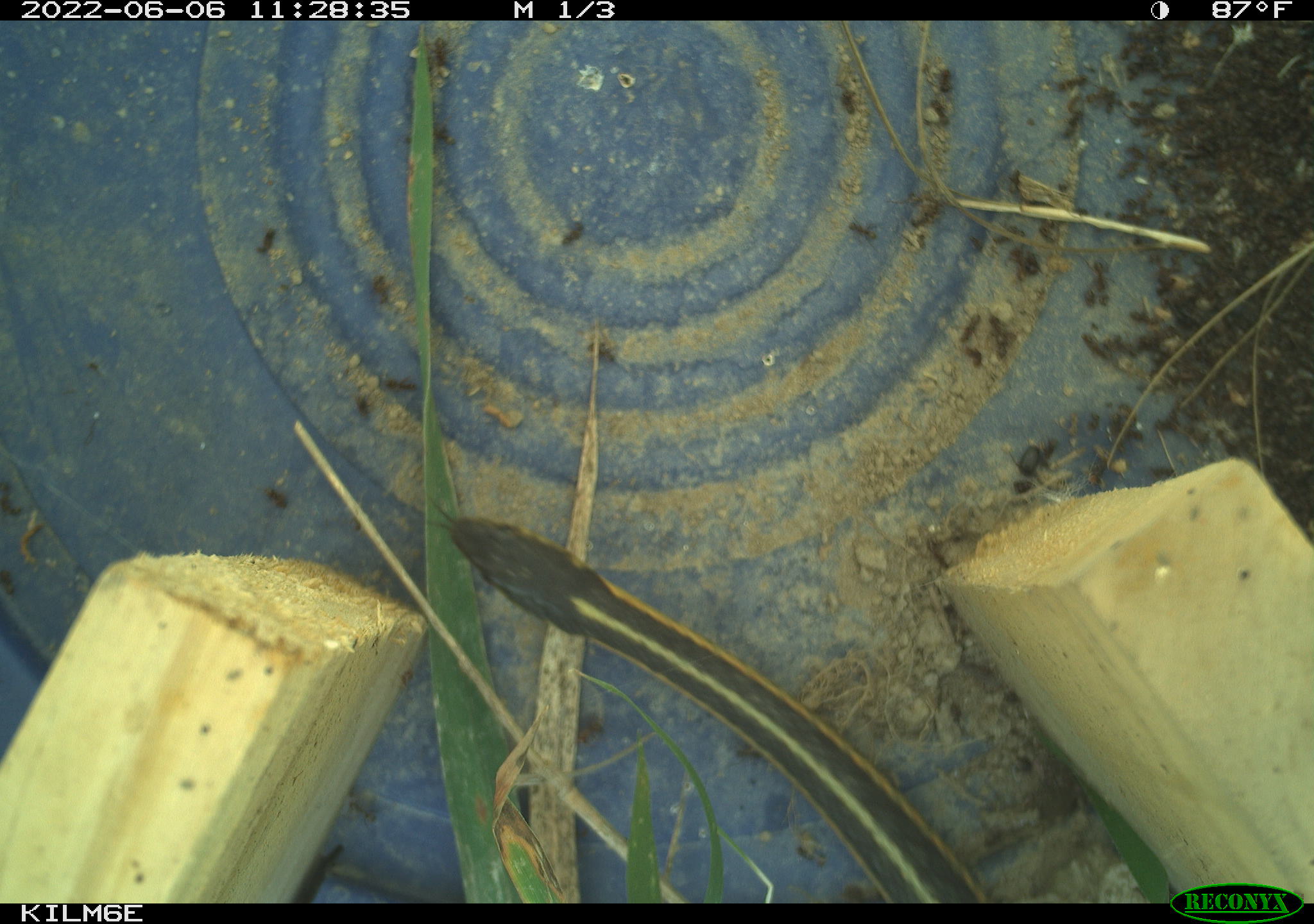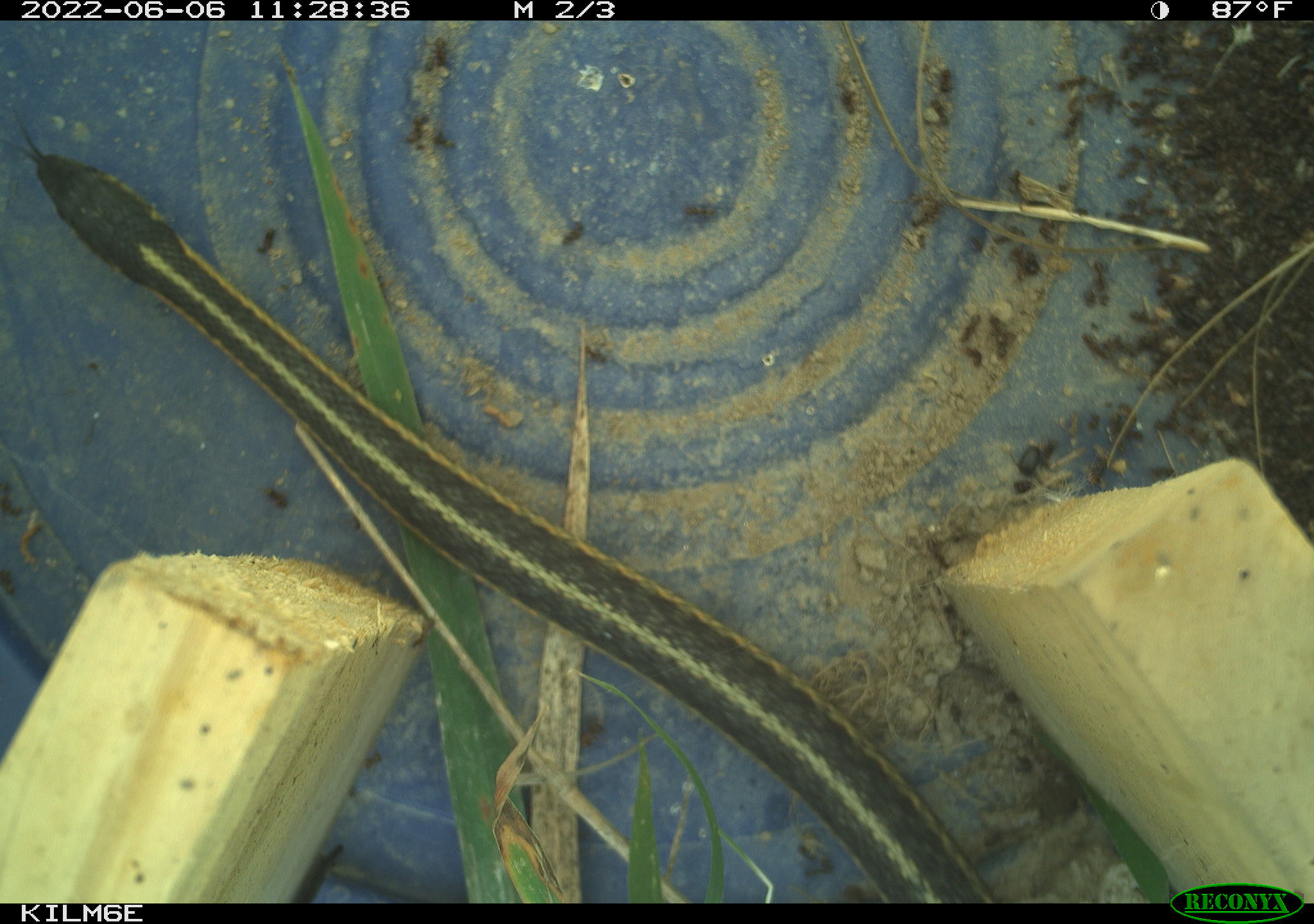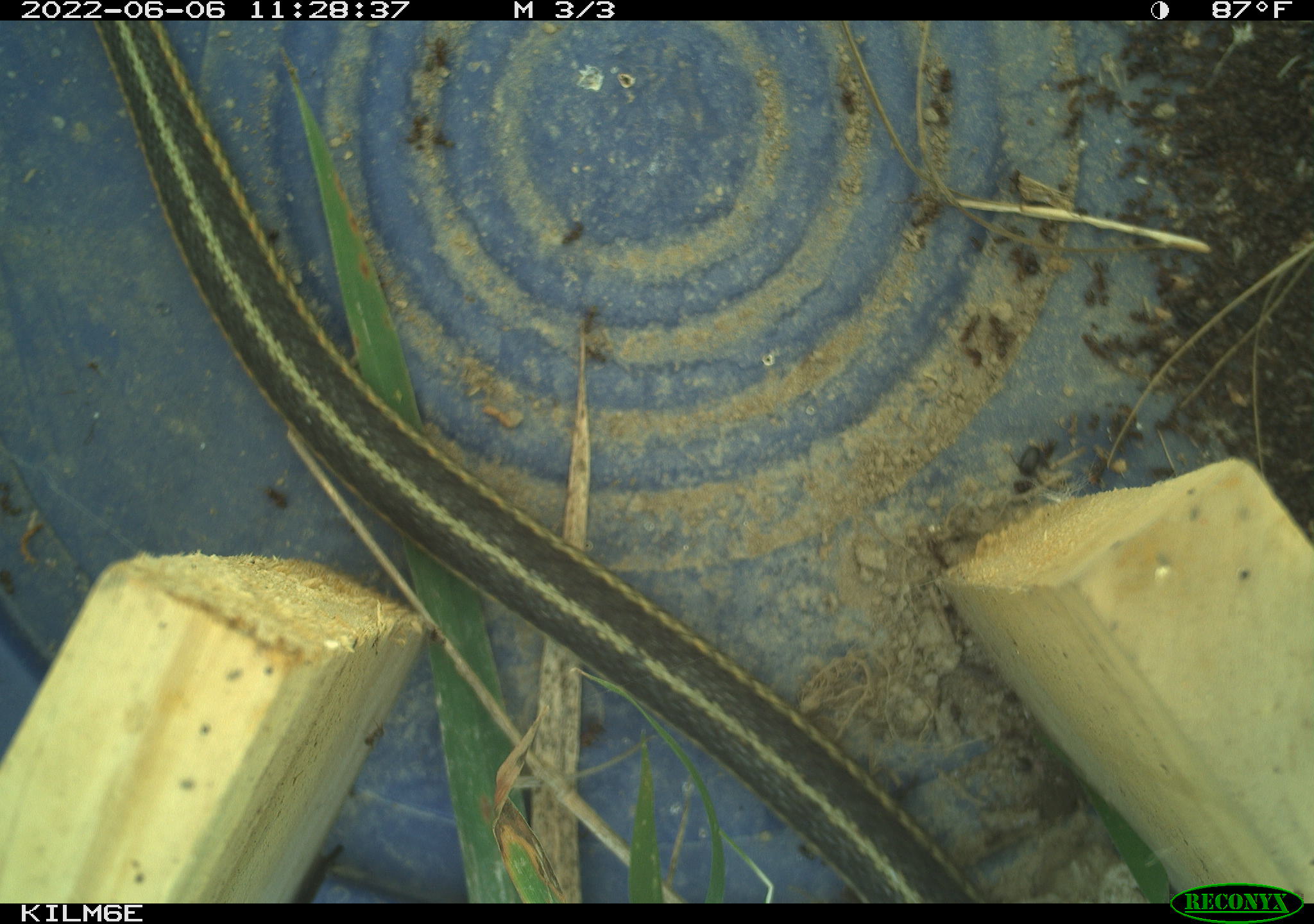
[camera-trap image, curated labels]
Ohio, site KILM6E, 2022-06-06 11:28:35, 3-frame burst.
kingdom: Animalia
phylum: Chordata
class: Reptilia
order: Squamata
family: Colubridae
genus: Thamnophis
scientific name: Thamnophis sirtalis sirtalis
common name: eastern gartersnake